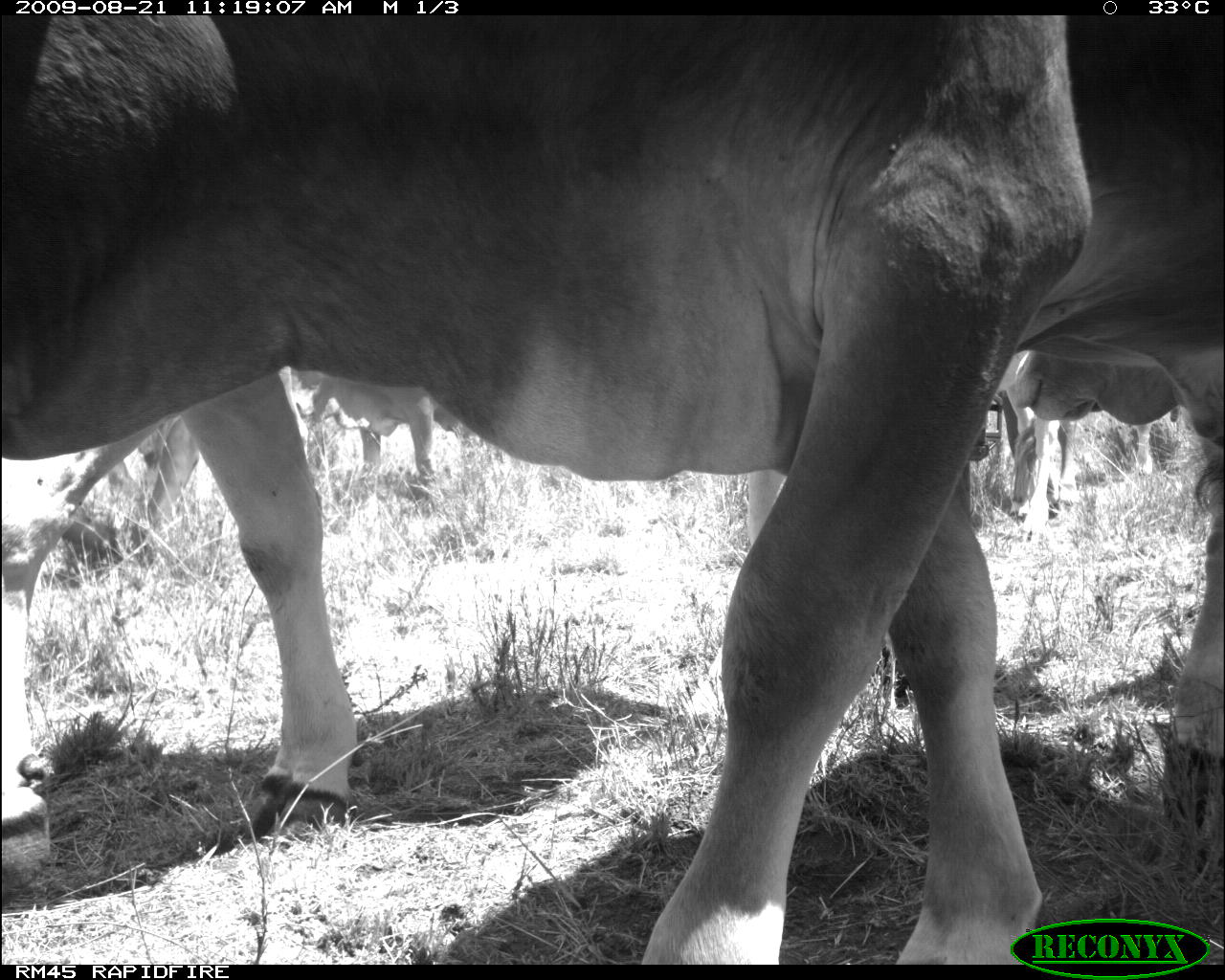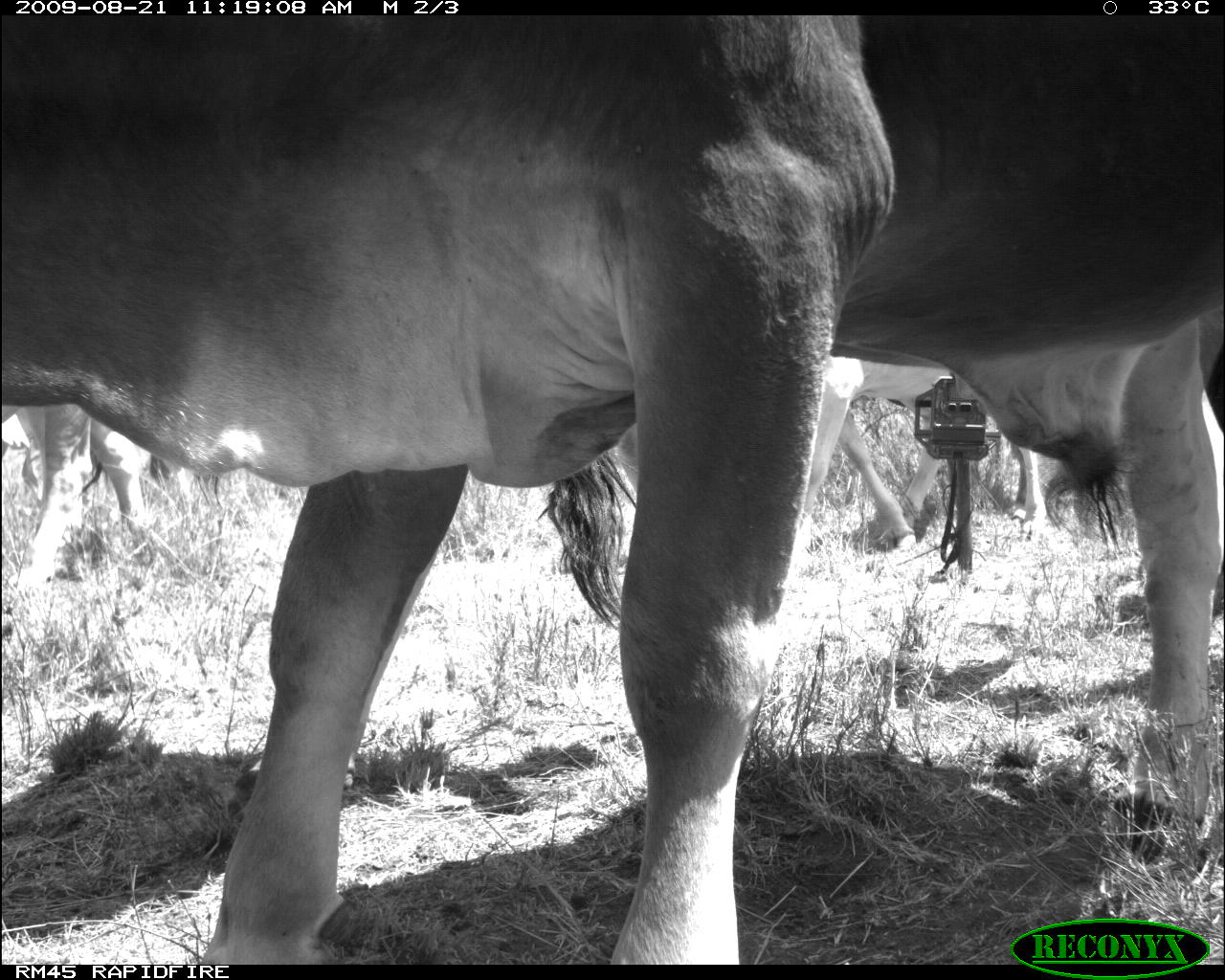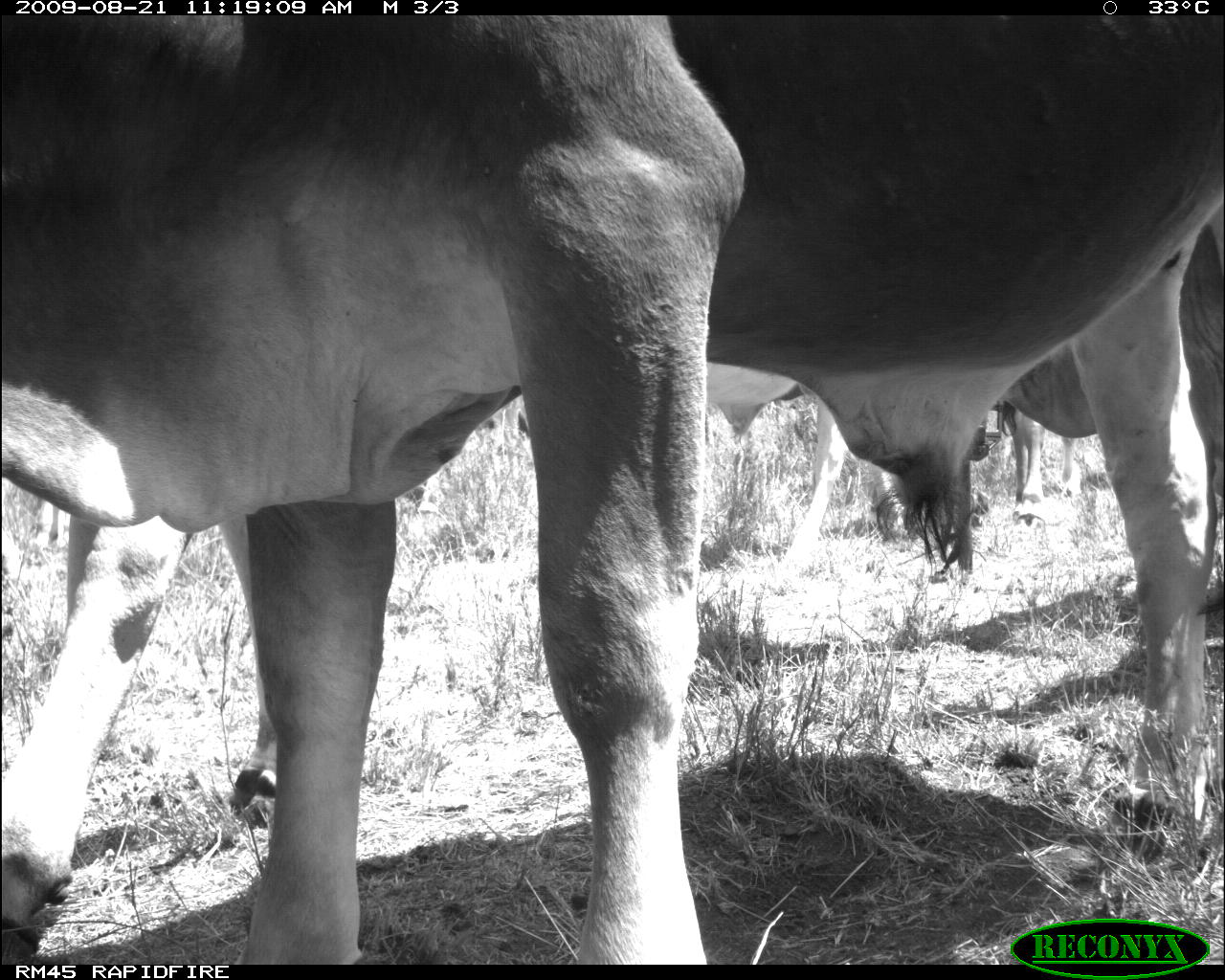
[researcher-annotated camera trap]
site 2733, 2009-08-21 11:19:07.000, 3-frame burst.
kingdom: Animalia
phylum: Chordata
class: Mammalia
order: Artiodactyla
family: Bovidae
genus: Bos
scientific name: Bos taurus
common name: domestic cattle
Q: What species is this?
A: Bos taurus (domestic cattle).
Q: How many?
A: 2.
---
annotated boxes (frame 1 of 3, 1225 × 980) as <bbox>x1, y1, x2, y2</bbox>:
bos taurus: <bbox>2, 15, 1091, 963</bbox>; <bbox>0, 361, 993, 884</bbox>; <bbox>991, 17, 1223, 768</bbox>; <bbox>981, 345, 1185, 534</bbox>; <bbox>53, 409, 201, 572</bbox>; <bbox>283, 359, 464, 476</bbox>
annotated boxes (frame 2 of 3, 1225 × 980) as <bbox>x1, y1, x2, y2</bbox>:
bos taurus: <bbox>2, 15, 1220, 963</bbox>; <bbox>805, 344, 1082, 554</bbox>; <bbox>0, 361, 198, 625</bbox>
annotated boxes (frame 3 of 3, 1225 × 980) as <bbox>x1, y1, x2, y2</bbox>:
bos taurus: <bbox>0, 14, 1224, 964</bbox>; <bbox>760, 224, 1222, 614</bbox>; <bbox>0, 373, 308, 956</bbox>